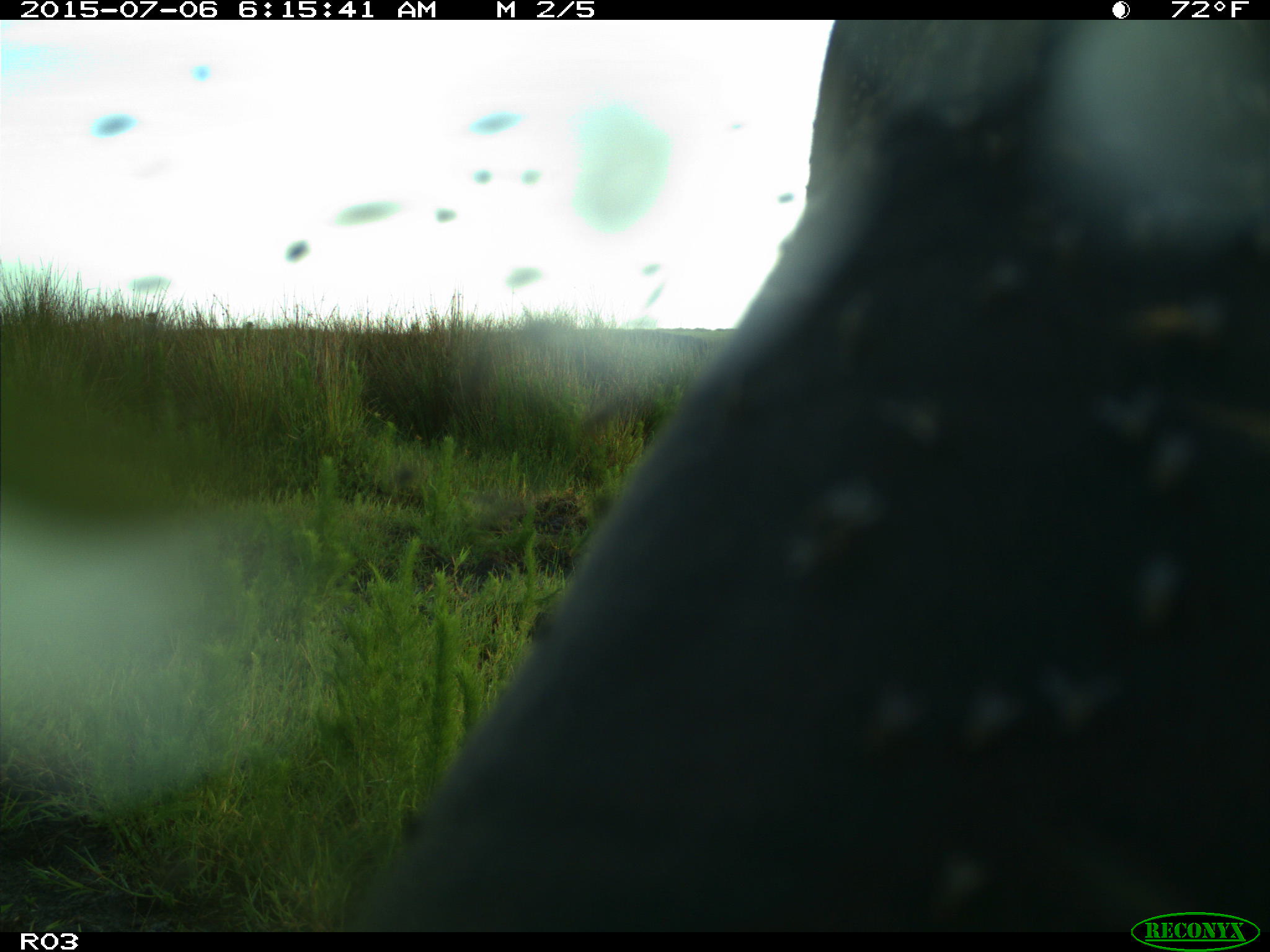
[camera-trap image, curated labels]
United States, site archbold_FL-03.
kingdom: Animalia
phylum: Chordata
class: Mammalia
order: Artiodactyla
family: Bovidae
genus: Bos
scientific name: Bos taurus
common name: domestic cow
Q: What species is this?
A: Bos taurus (domestic cow).